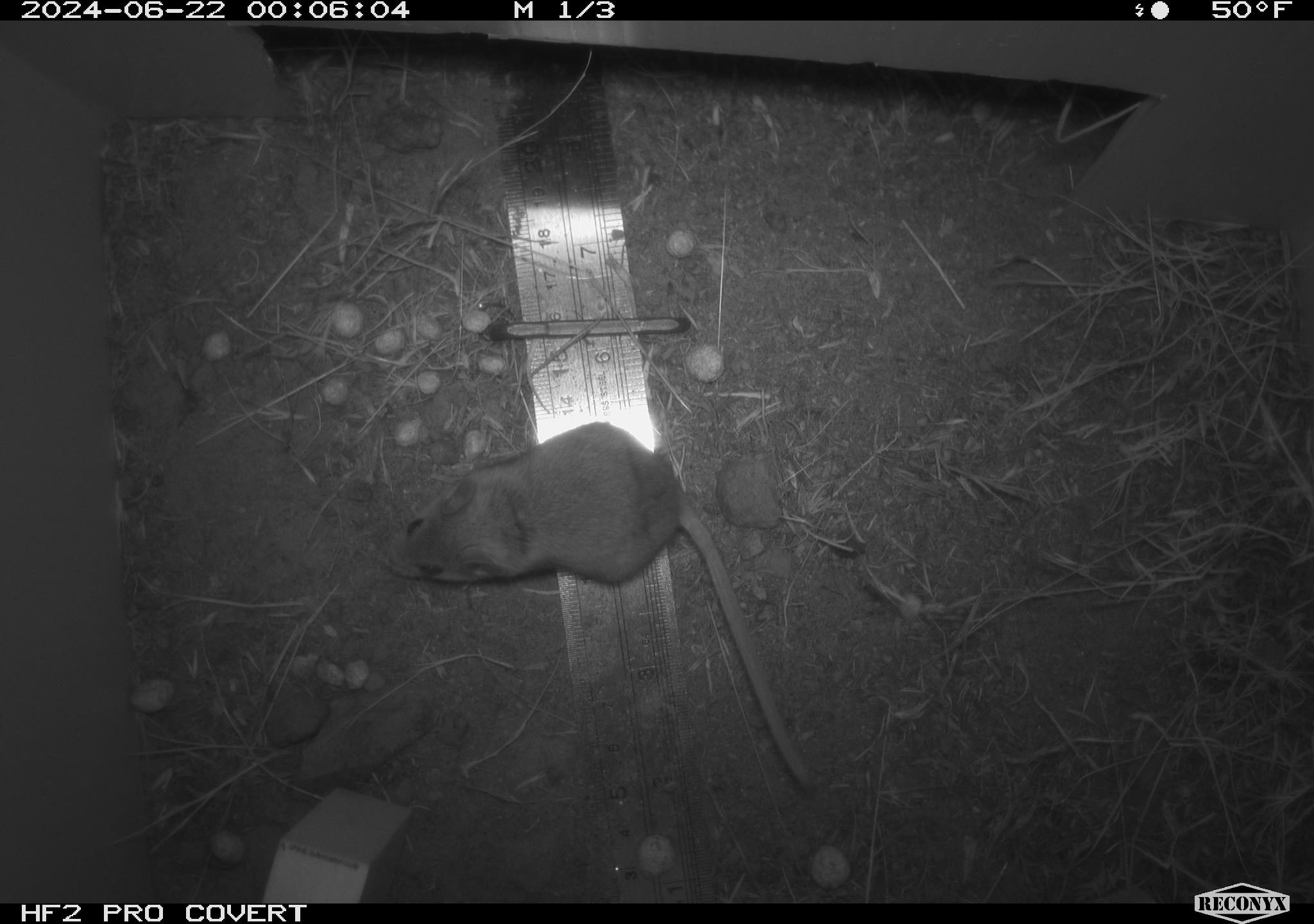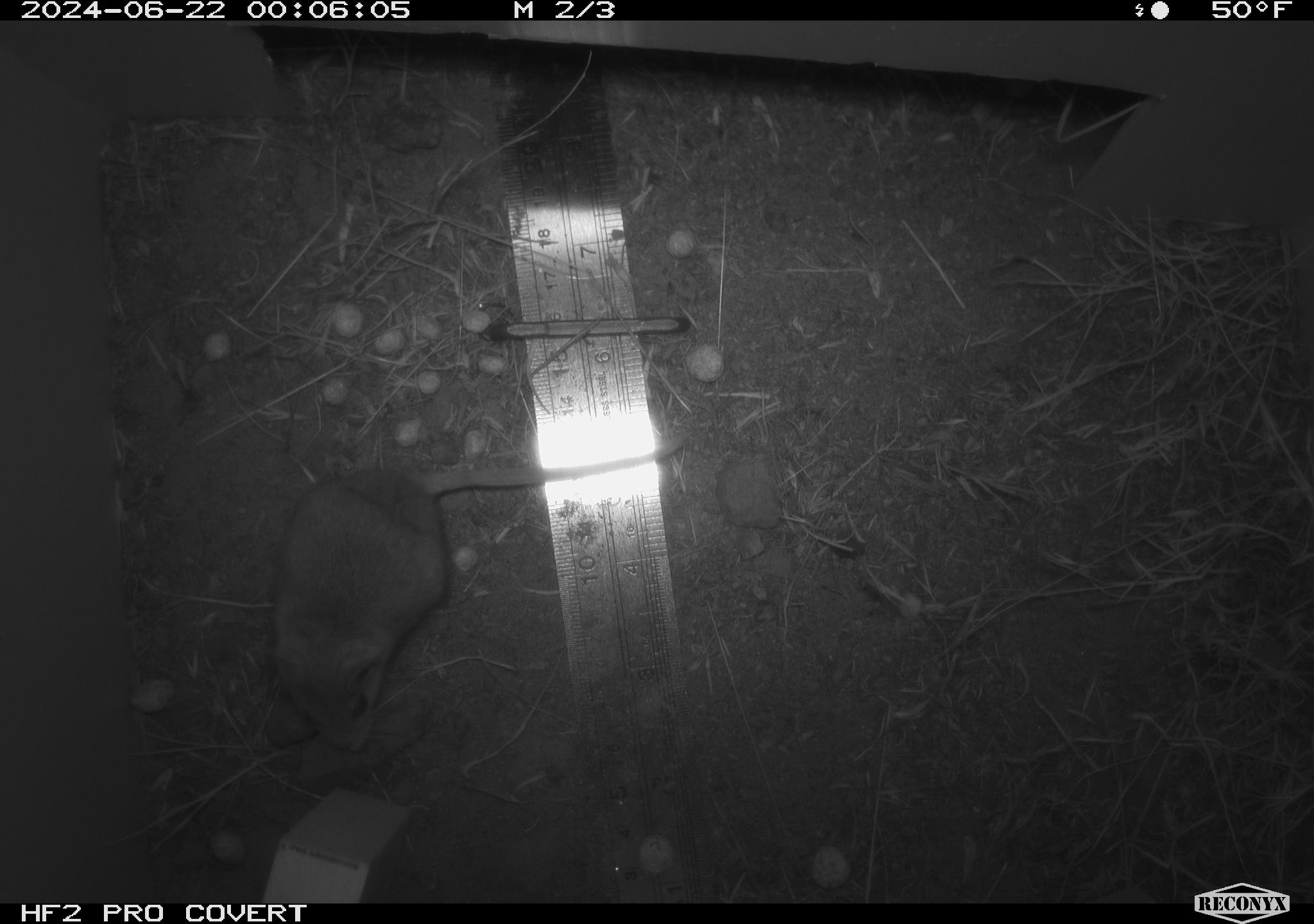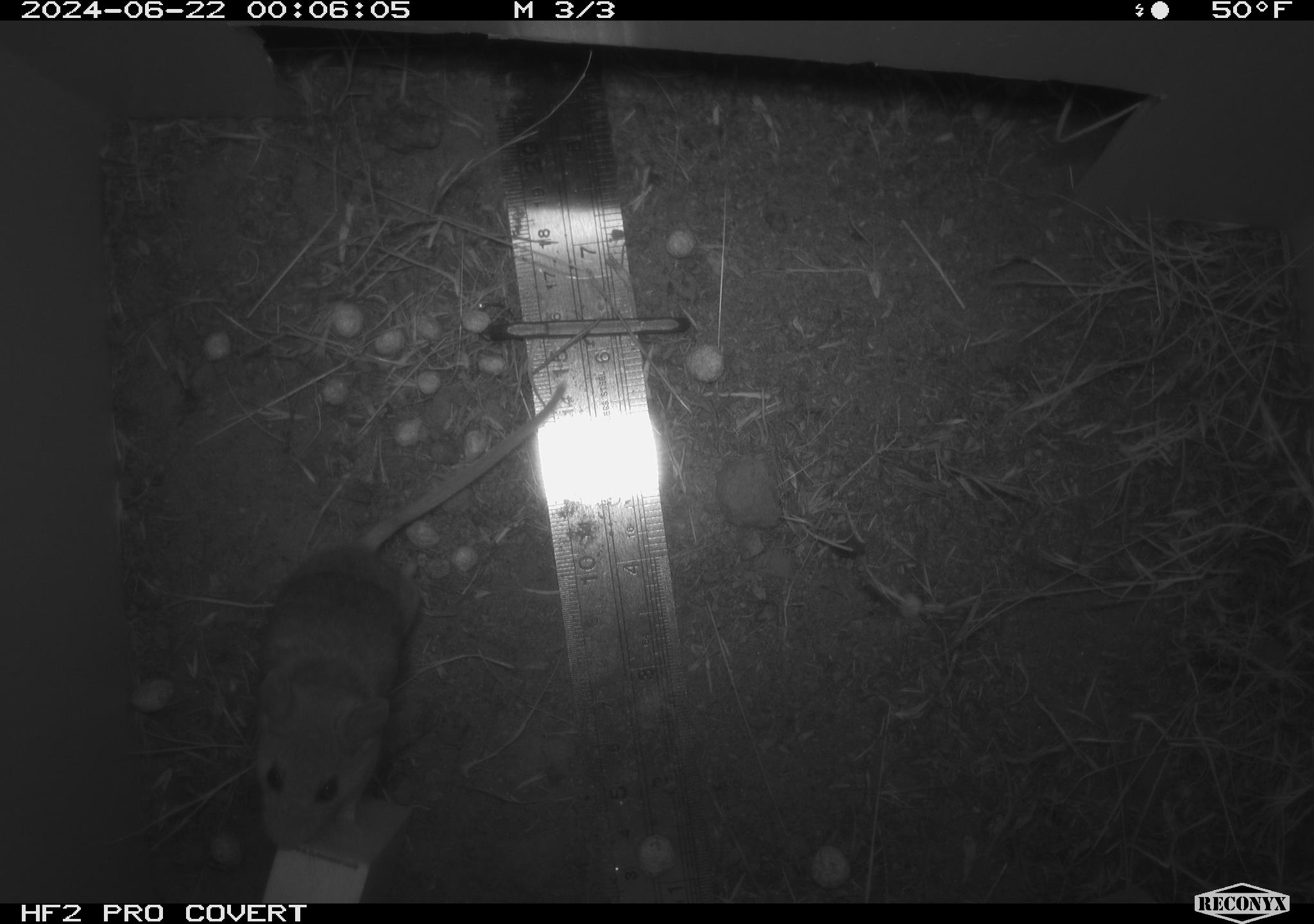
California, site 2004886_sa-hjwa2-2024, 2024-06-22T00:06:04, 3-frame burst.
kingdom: Animalia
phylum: Chordata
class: Mammalia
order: Rodentia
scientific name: Rodentia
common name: rodent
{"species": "rodent (Rodentia)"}